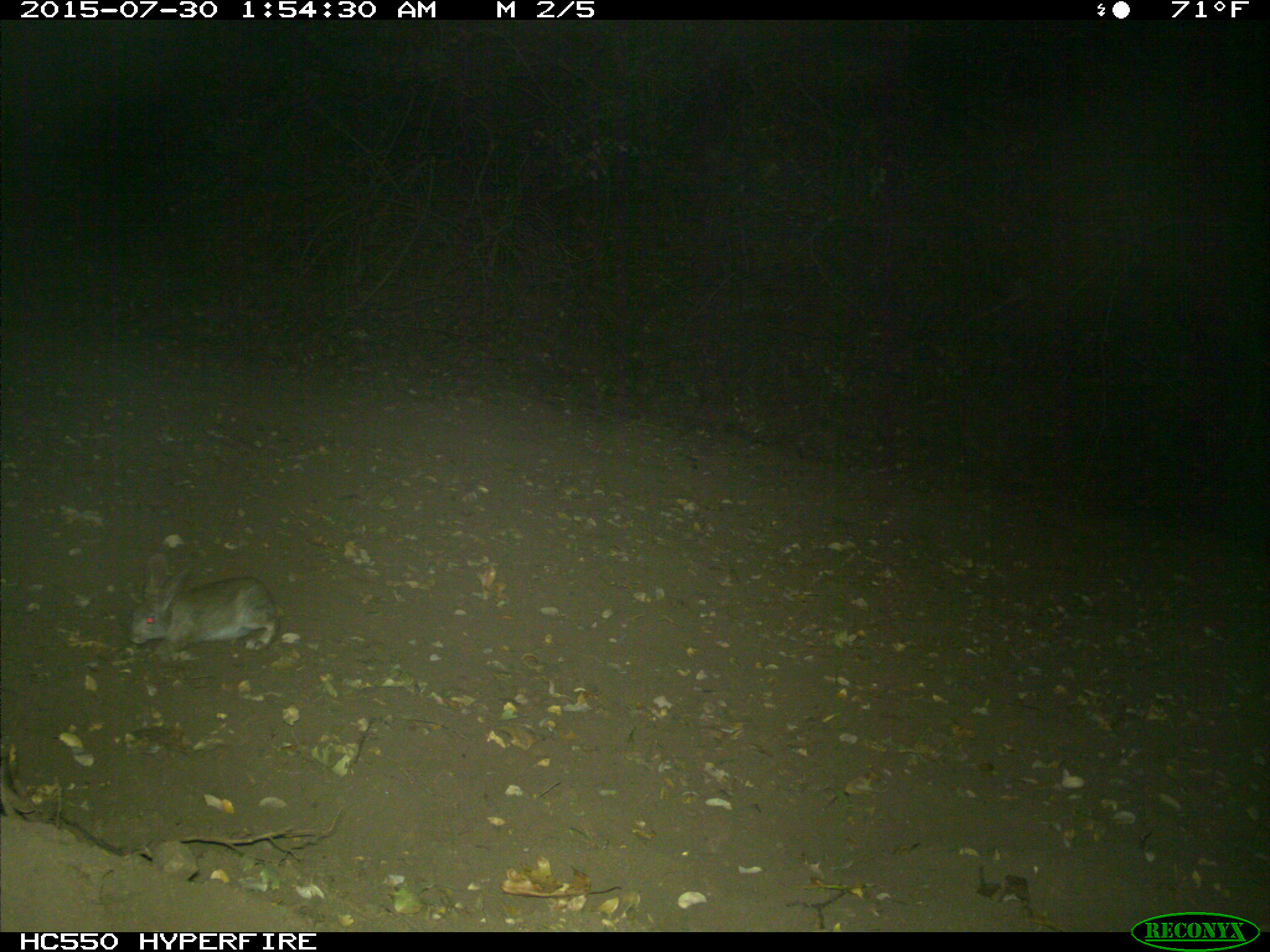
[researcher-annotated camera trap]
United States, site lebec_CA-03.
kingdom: Animalia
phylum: Chordata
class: Mammalia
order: Lagomorpha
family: Leporidae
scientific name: Leporidae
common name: rabbits and hares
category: unidentified rabbit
Unidentified rabbit (rabbits and hares) (Leporidae).